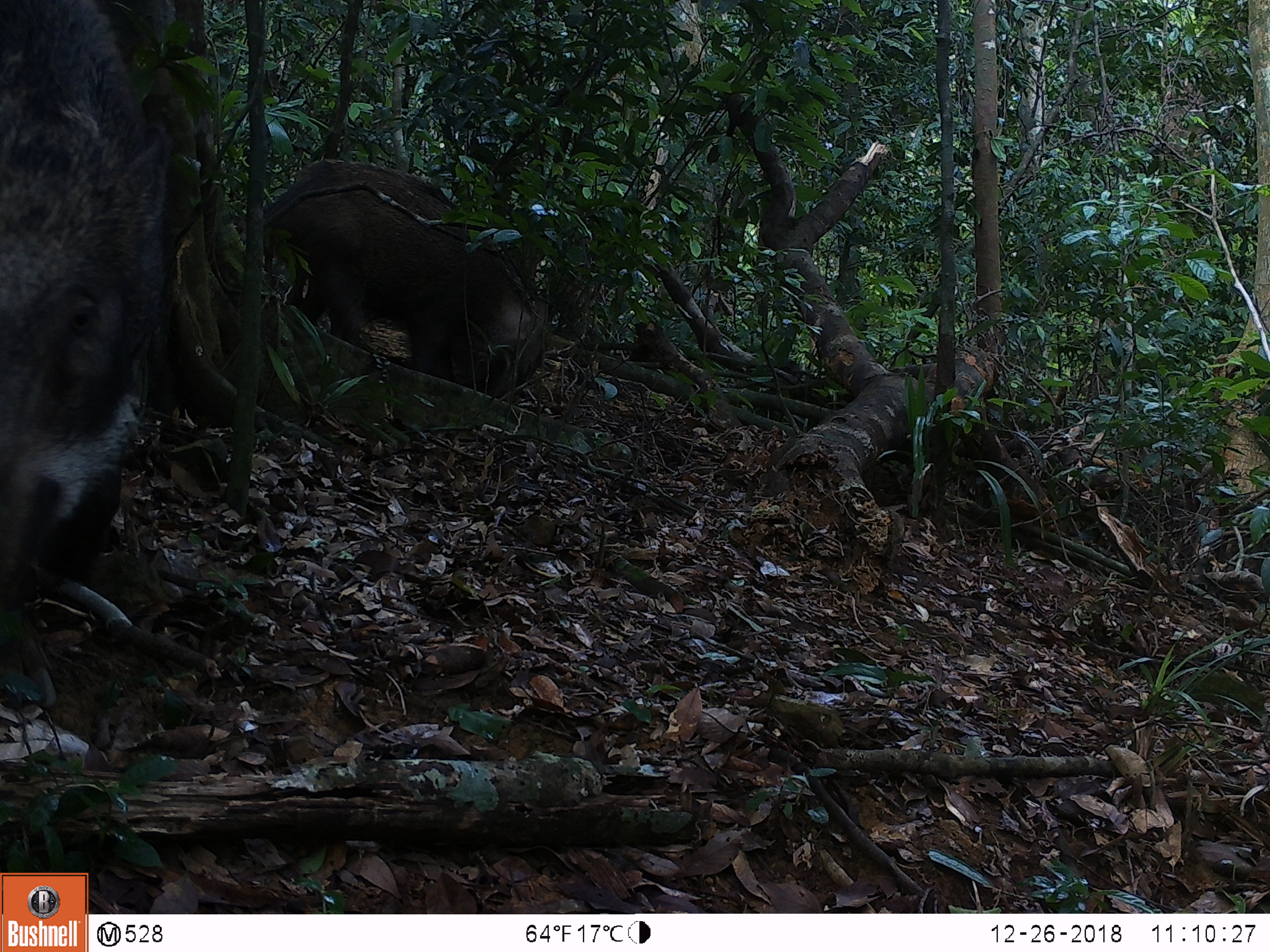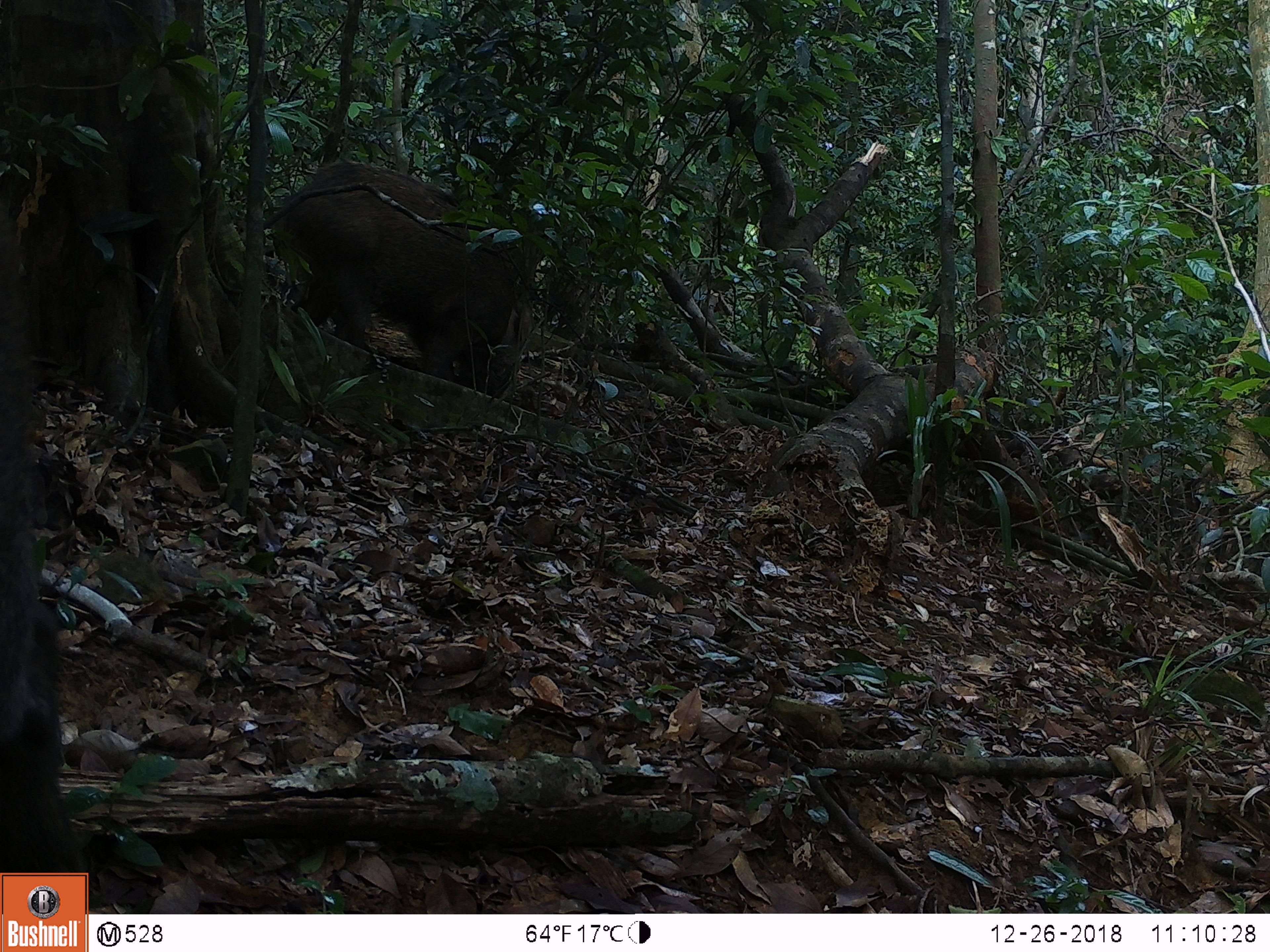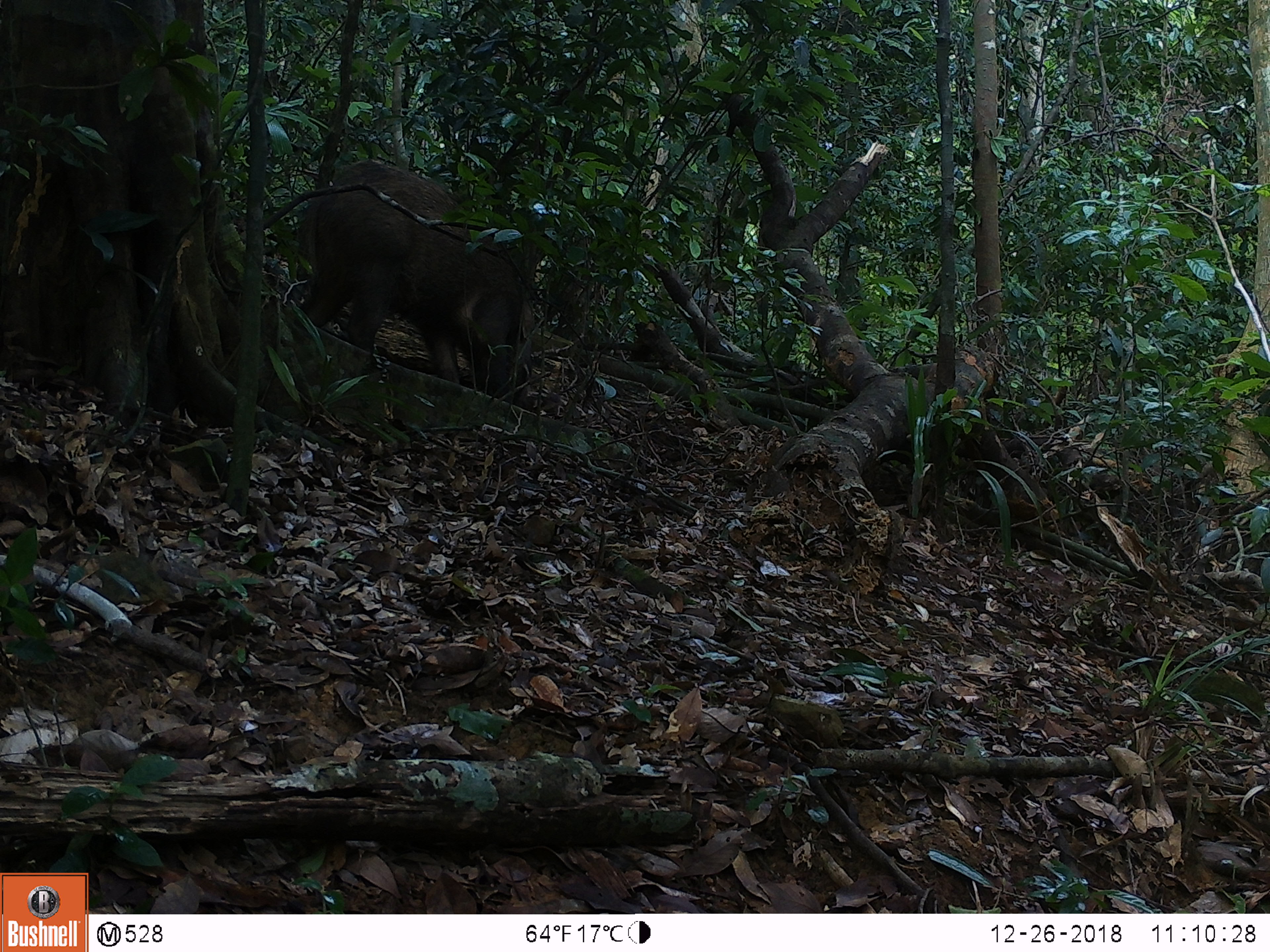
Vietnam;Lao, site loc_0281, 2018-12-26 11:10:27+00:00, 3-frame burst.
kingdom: Animalia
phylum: Chordata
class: Mammalia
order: Artiodactyla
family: Suidae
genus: Sus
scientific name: Sus scrofa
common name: eurasian wild pig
Eurasian wild pig (Sus scrofa). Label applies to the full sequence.